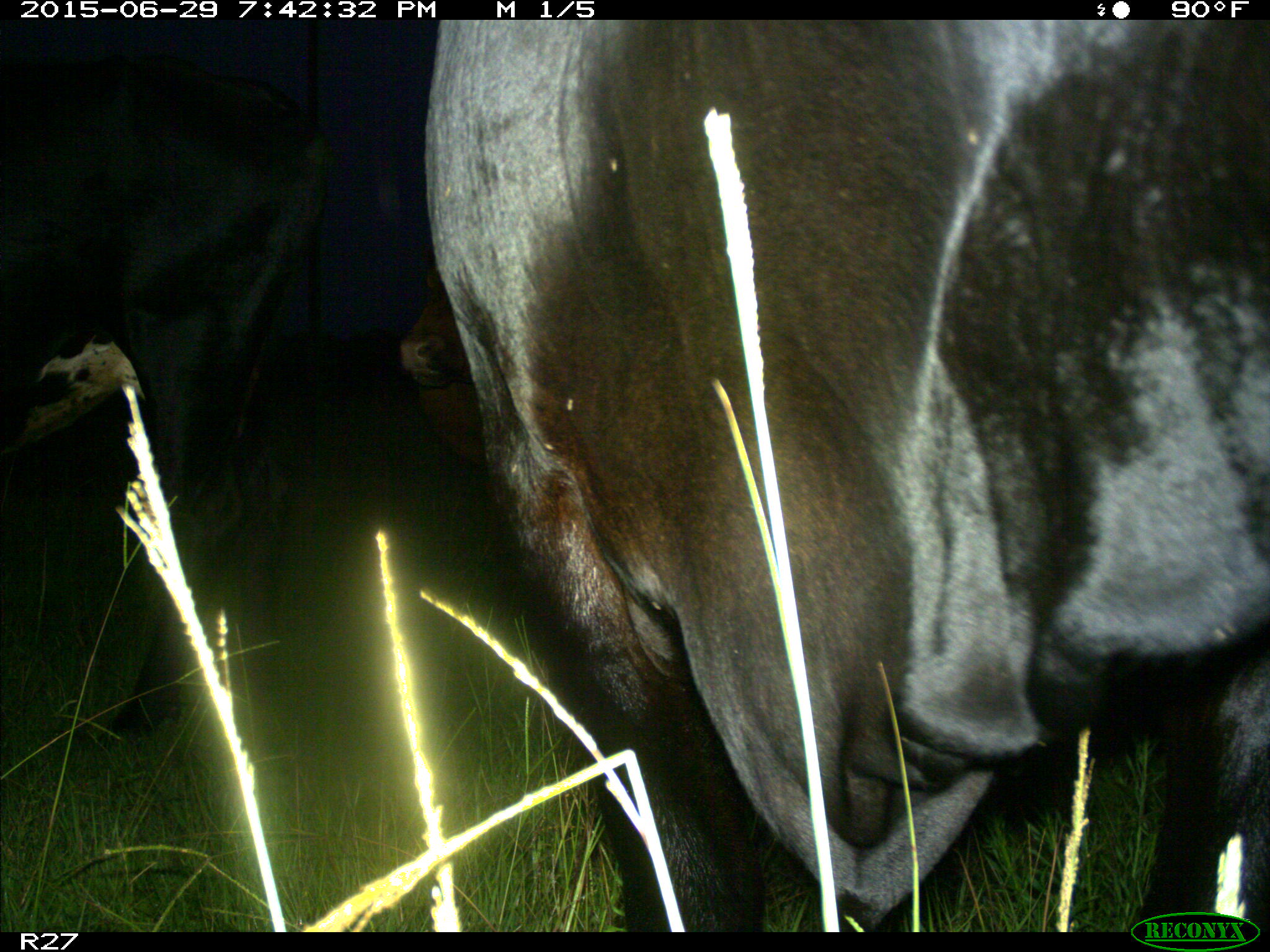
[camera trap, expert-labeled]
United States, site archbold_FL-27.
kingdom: Animalia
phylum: Chordata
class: Mammalia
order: Artiodactyla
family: Bovidae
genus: Bos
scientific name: Bos taurus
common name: domestic cow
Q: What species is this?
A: Bos taurus (domestic cow).